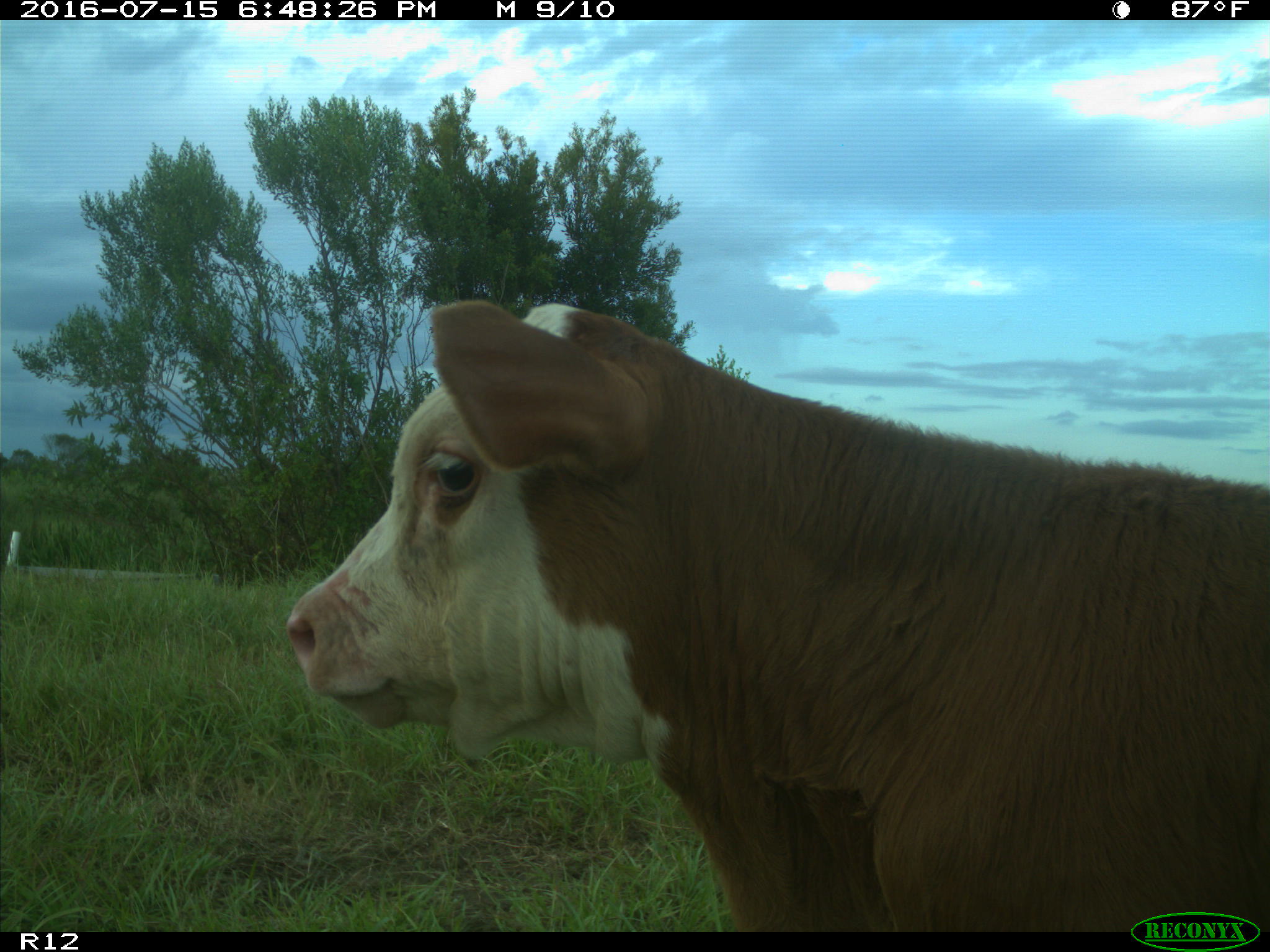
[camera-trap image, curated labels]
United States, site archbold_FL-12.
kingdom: Animalia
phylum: Chordata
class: Mammalia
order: Artiodactyla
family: Bovidae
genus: Bos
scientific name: Bos taurus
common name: domestic cow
Bos taurus (domestic cow).